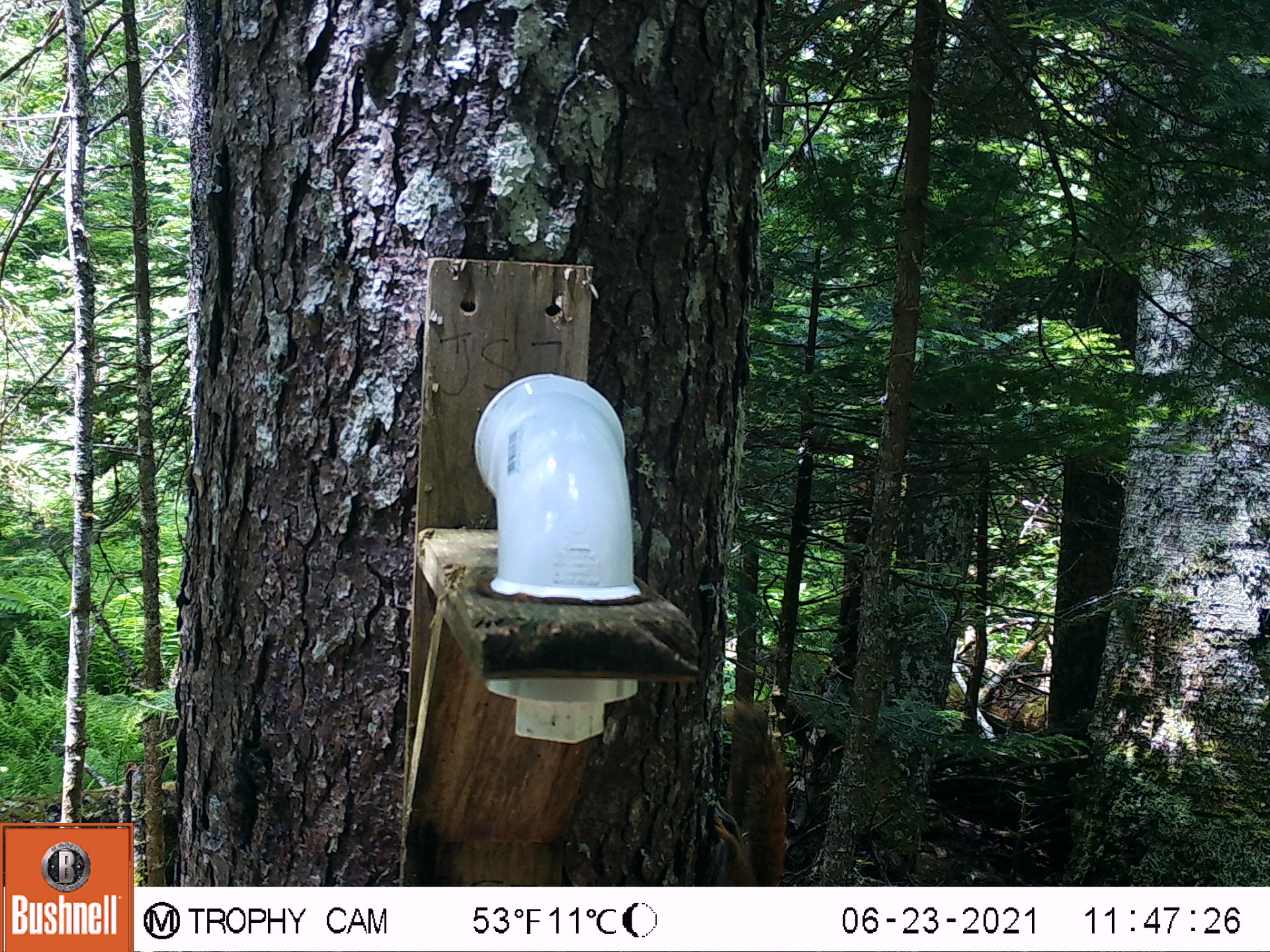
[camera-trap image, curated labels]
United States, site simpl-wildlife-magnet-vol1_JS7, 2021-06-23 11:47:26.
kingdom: Animalia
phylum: Chordata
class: Mammalia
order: Rodentia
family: Sciuridae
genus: Tamiasciurus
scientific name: Tamiasciurus hudsonicus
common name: red squirrel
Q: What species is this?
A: Red squirrel (Tamiasciurus hudsonicus).